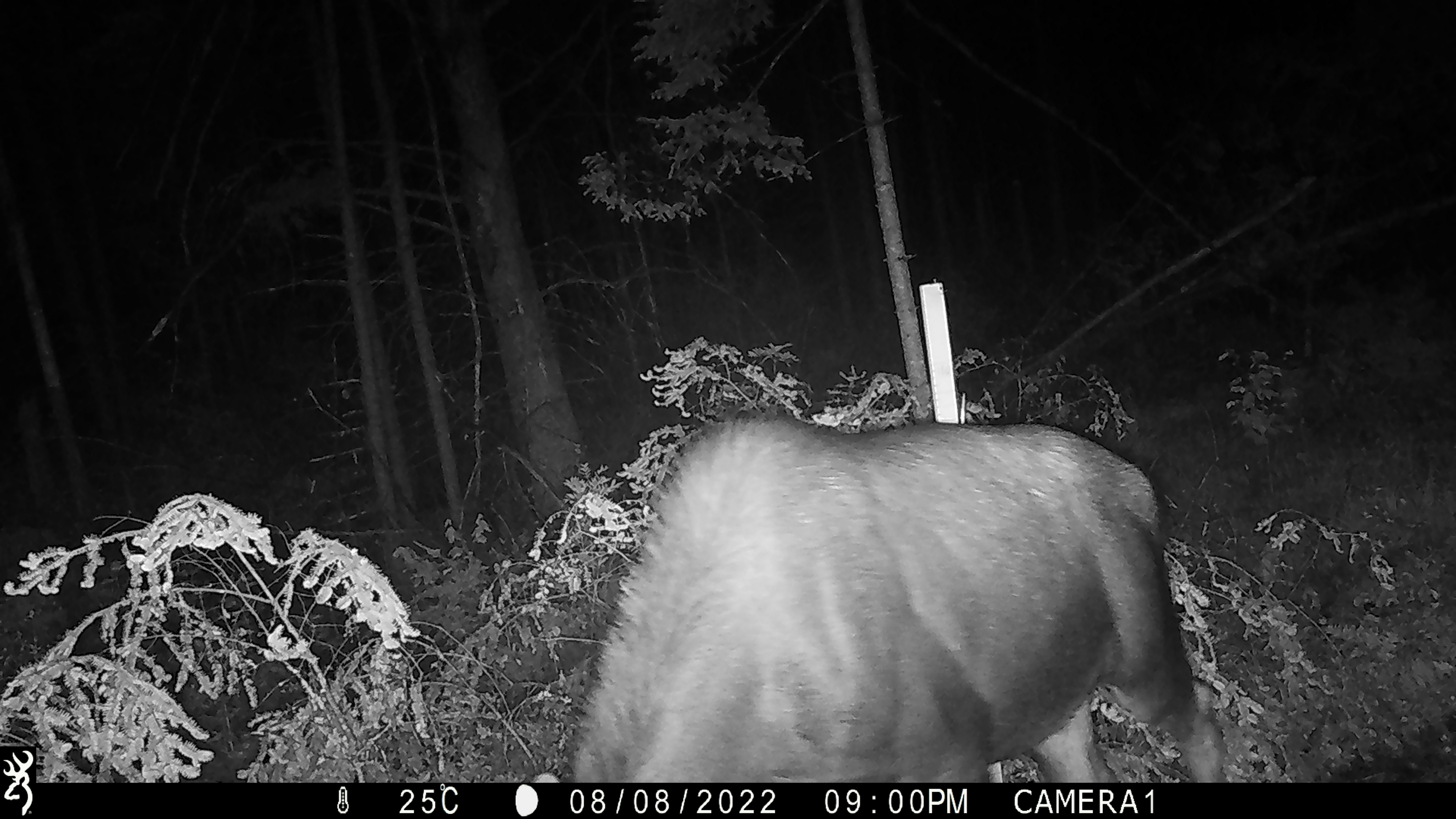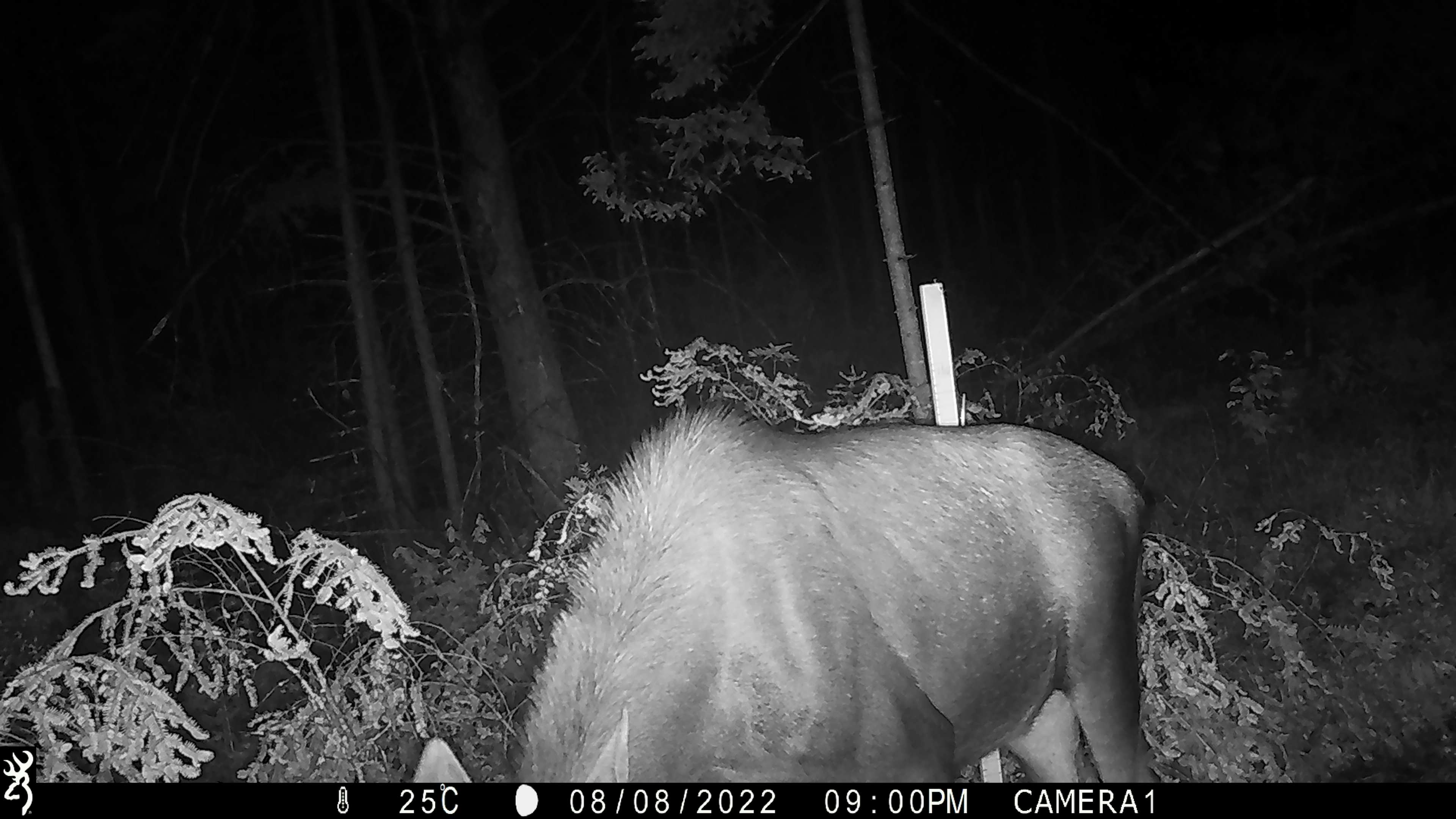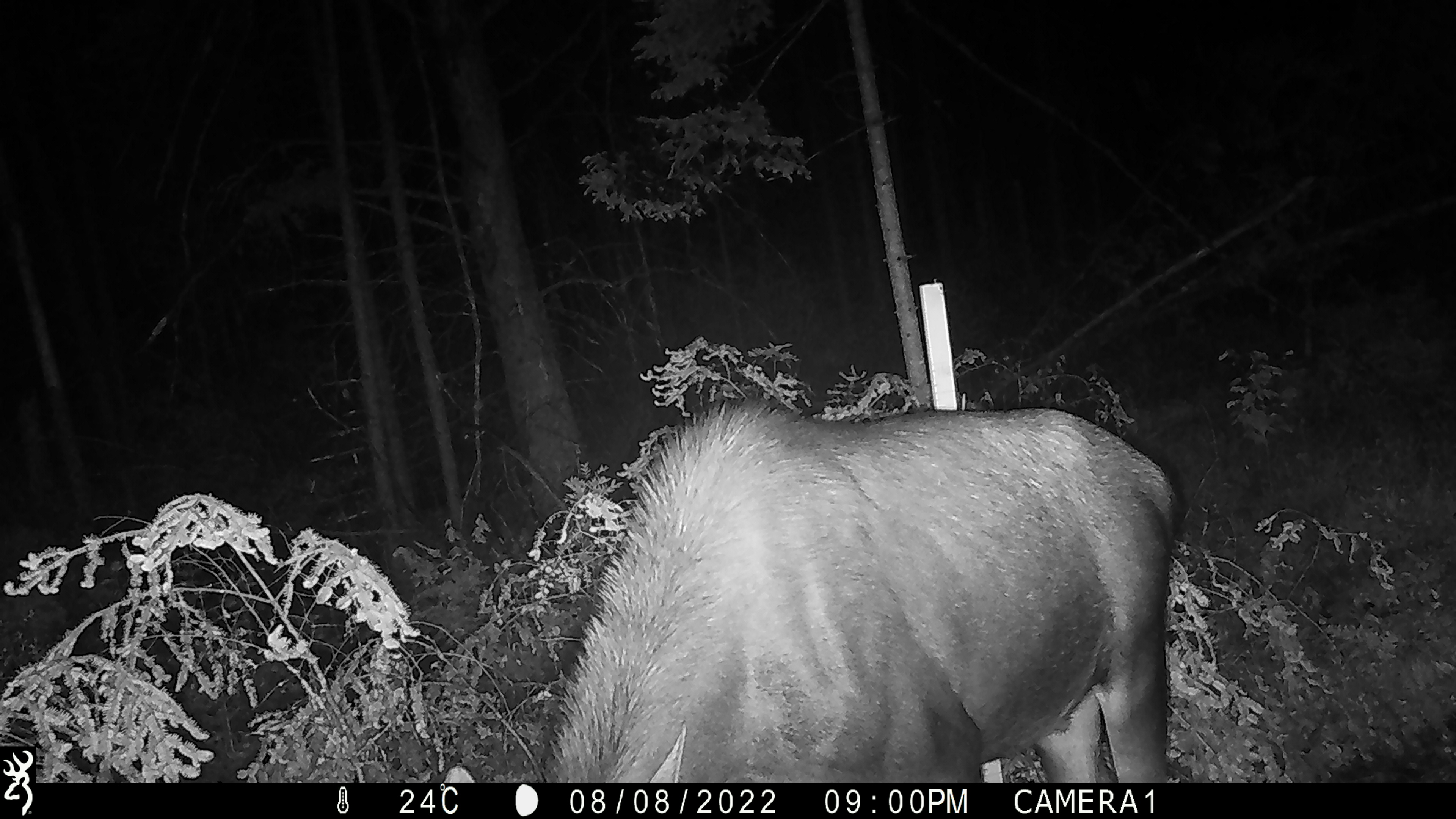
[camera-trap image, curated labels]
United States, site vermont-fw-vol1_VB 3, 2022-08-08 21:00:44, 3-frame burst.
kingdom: Animalia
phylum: Chordata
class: Mammalia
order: Artiodactyla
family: Cervidae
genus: Alces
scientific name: Alces alces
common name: moose